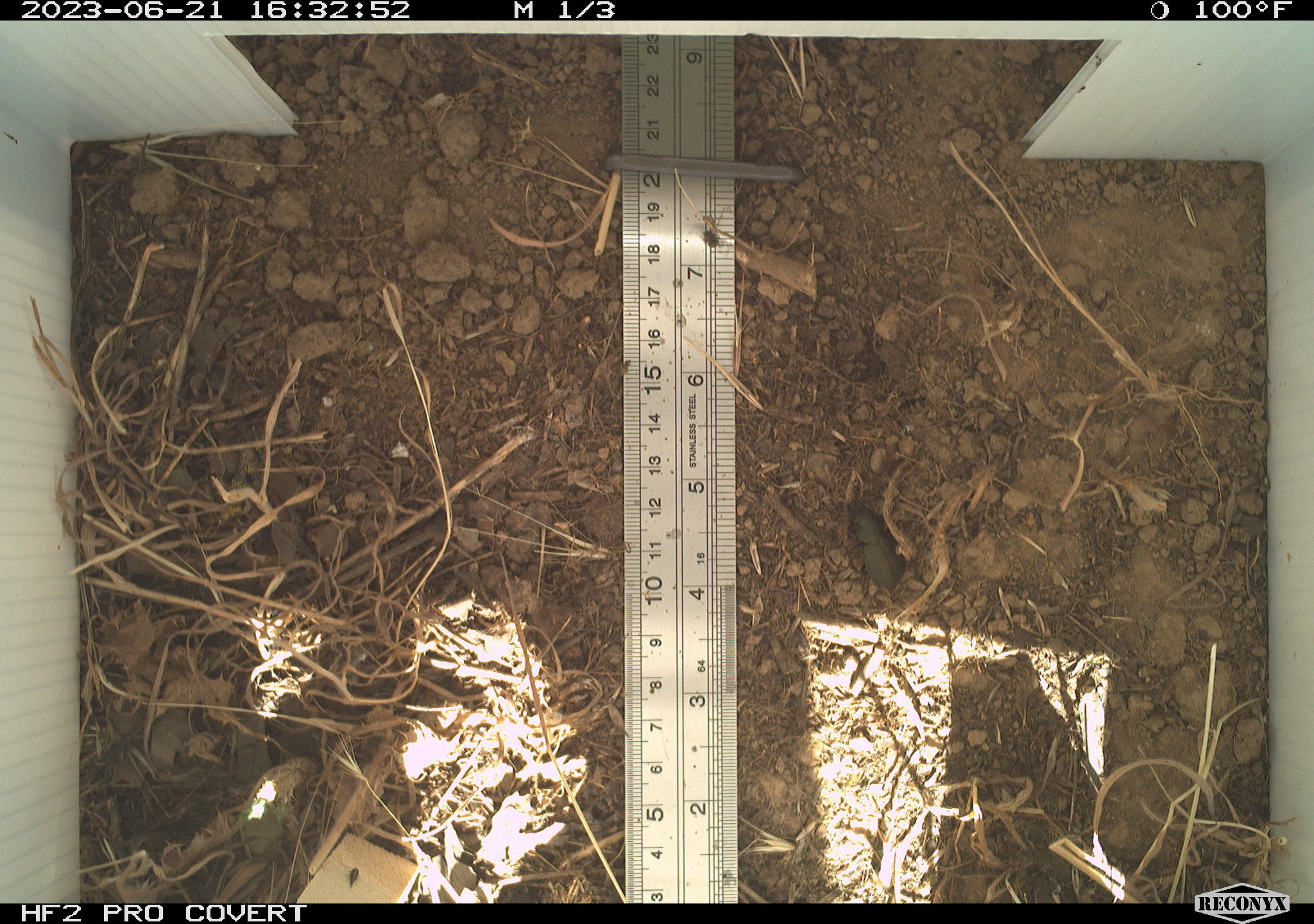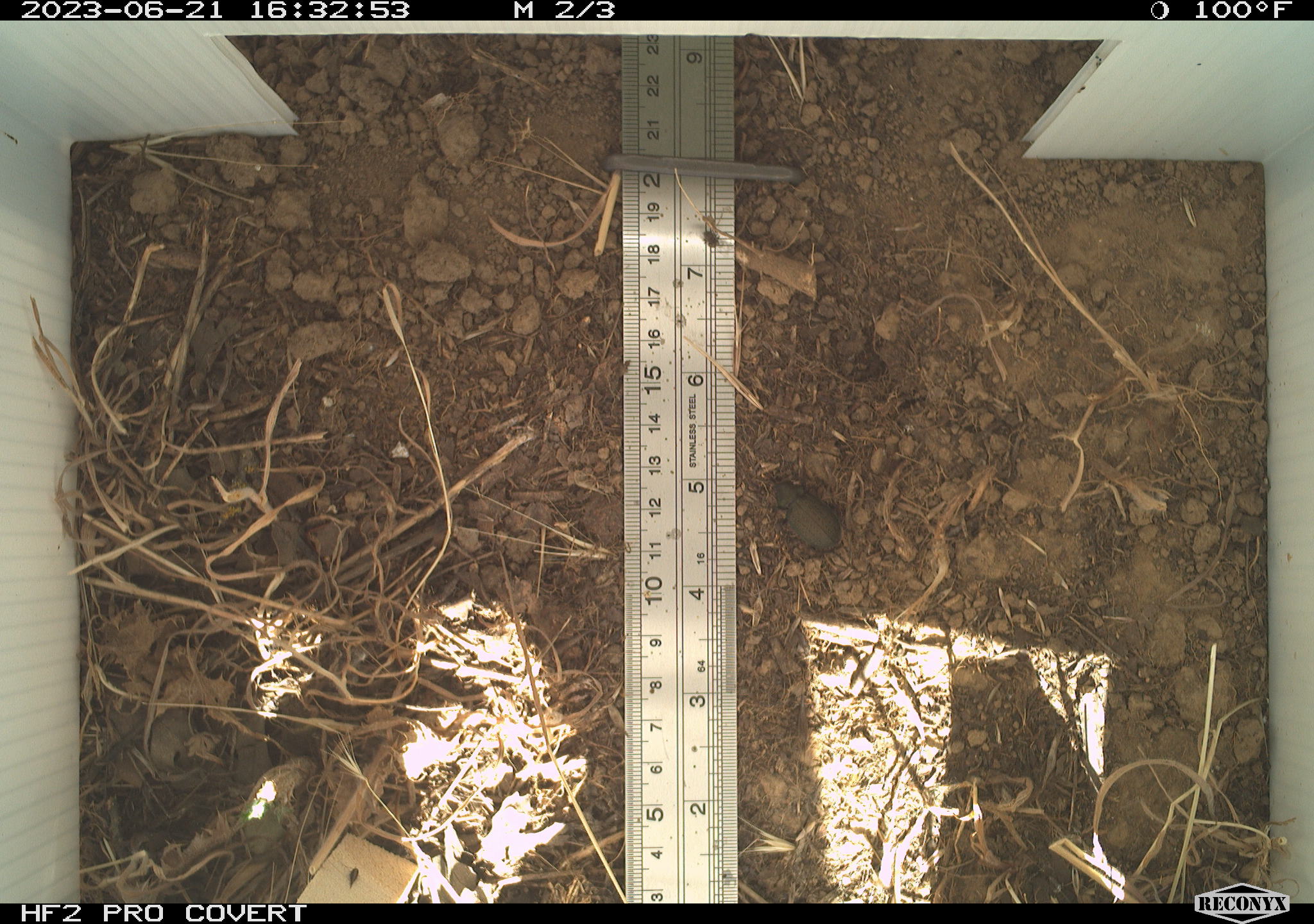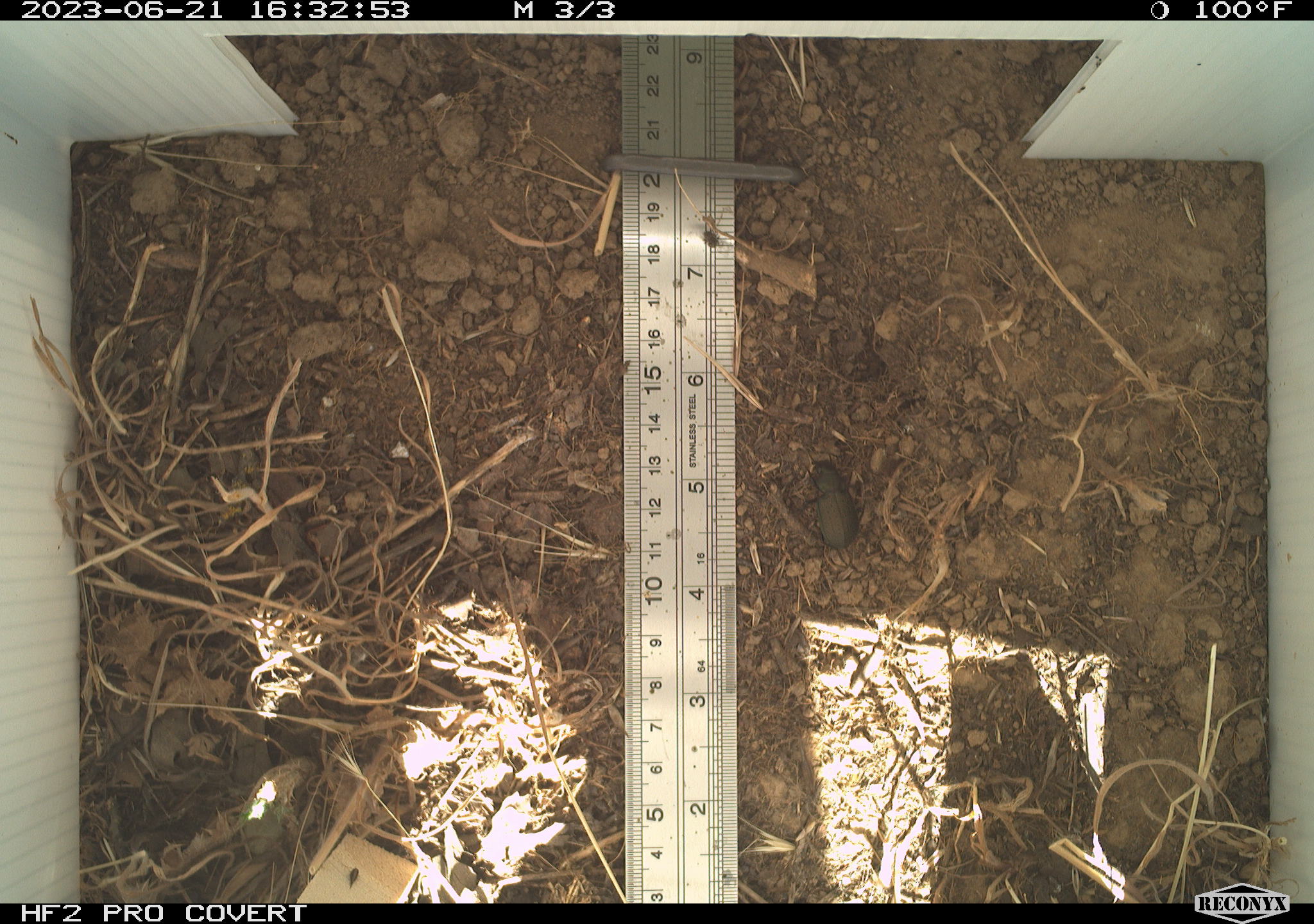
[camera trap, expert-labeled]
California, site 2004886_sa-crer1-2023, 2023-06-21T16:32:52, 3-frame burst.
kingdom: Animalia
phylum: Arthropoda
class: Insecta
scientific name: Insecta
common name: insect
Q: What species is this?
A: Insect (Insecta).